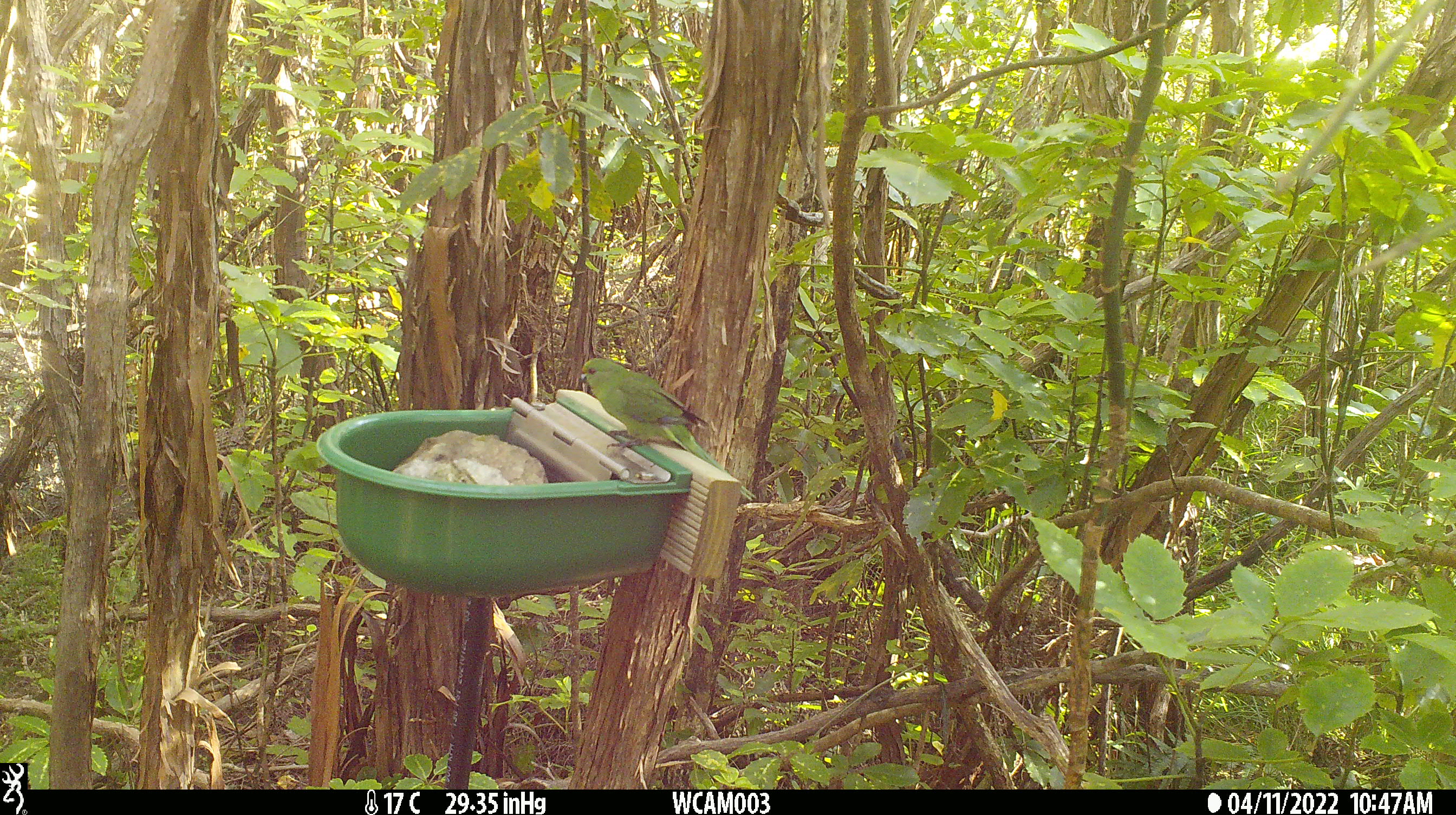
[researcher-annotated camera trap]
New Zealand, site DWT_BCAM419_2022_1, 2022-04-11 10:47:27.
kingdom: Animalia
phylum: Chordata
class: Aves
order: Psittaciformes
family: Psittaculidae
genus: Cyanoramphus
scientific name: Cyanoramphus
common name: parakeet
Parakeet (Cyanoramphus).